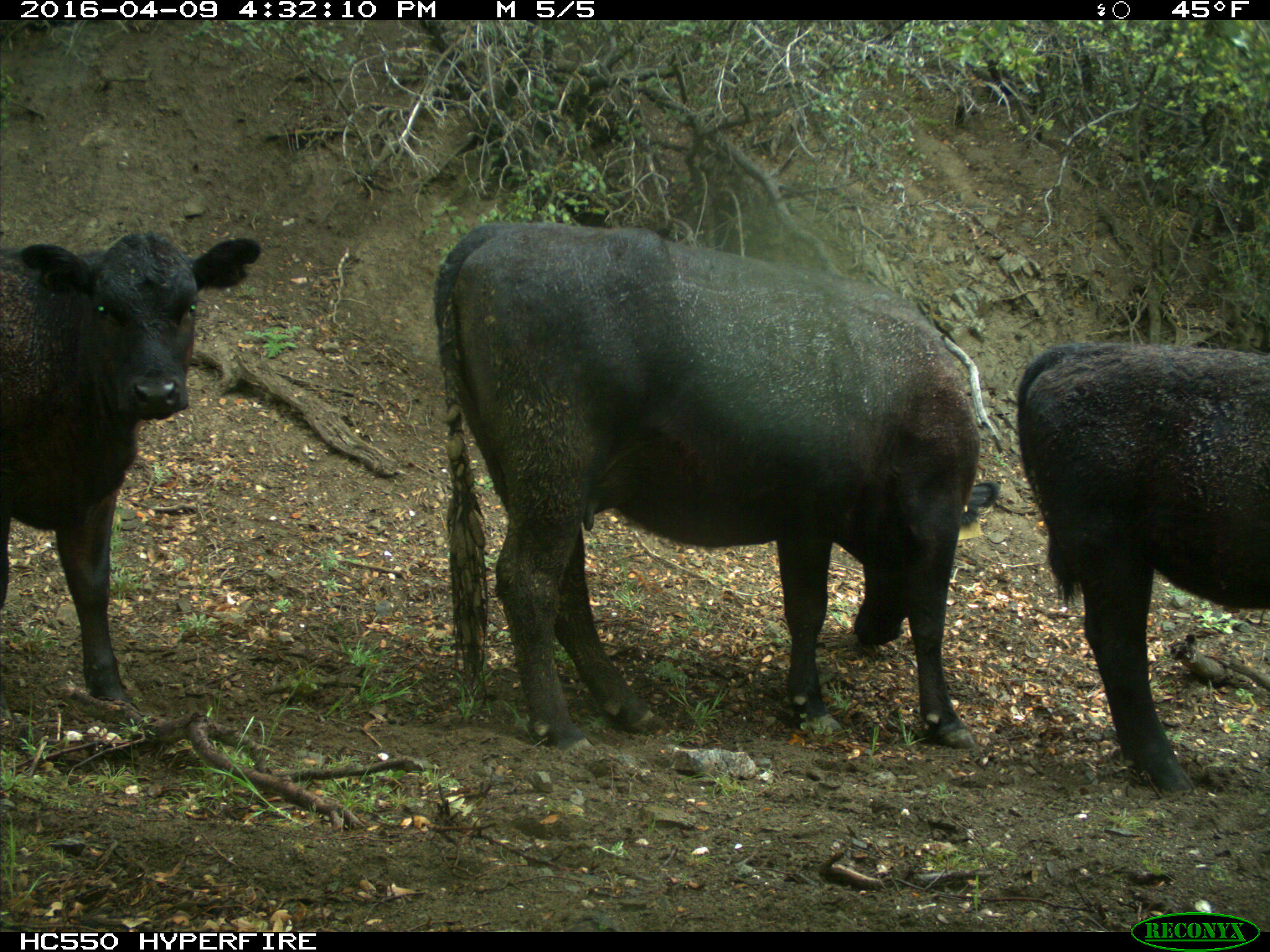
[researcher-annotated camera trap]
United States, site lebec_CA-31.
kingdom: Animalia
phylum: Chordata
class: Mammalia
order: Artiodactyla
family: Bovidae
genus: Bos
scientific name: Bos taurus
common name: domestic cow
Bos taurus (domestic cow).